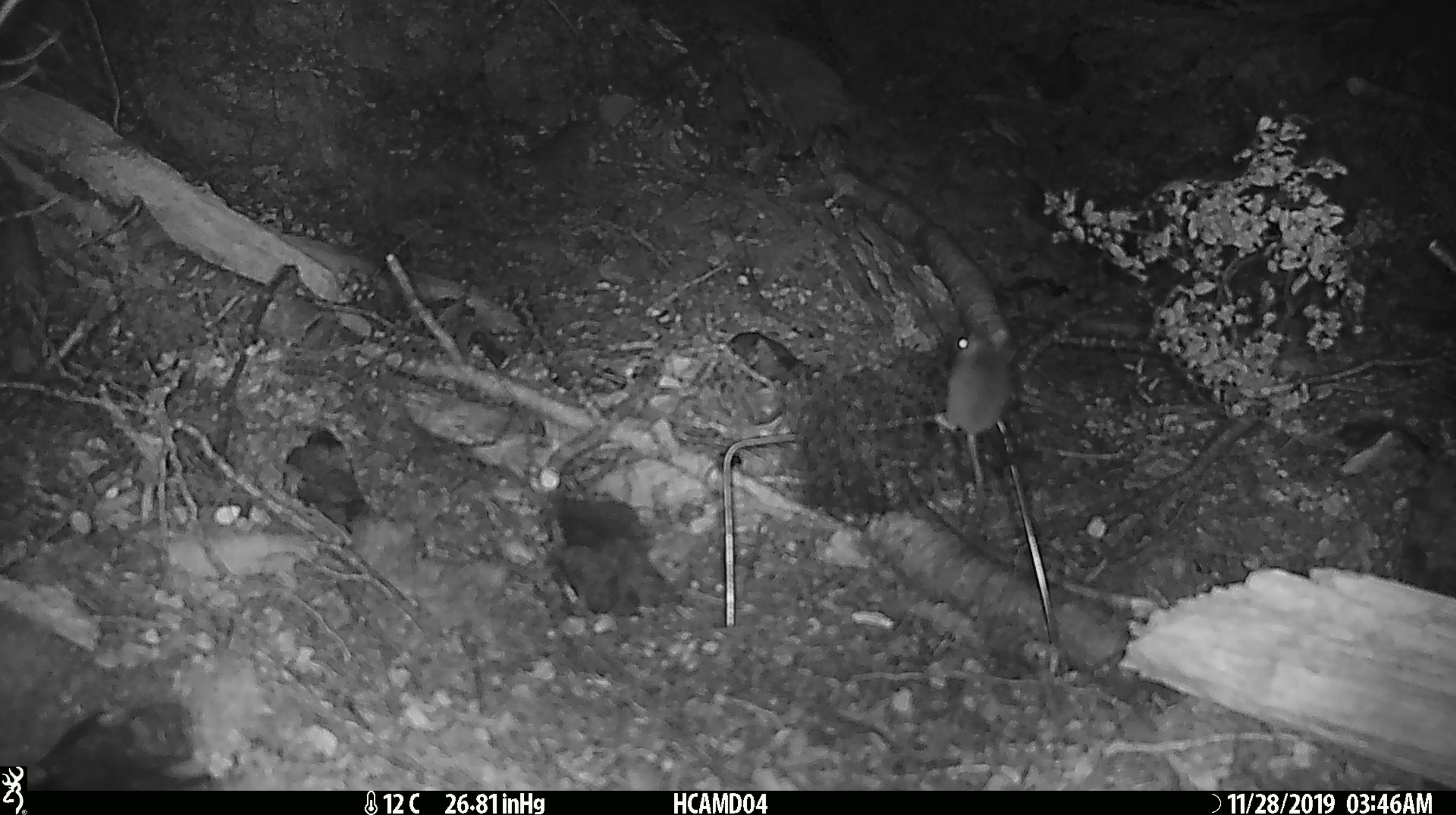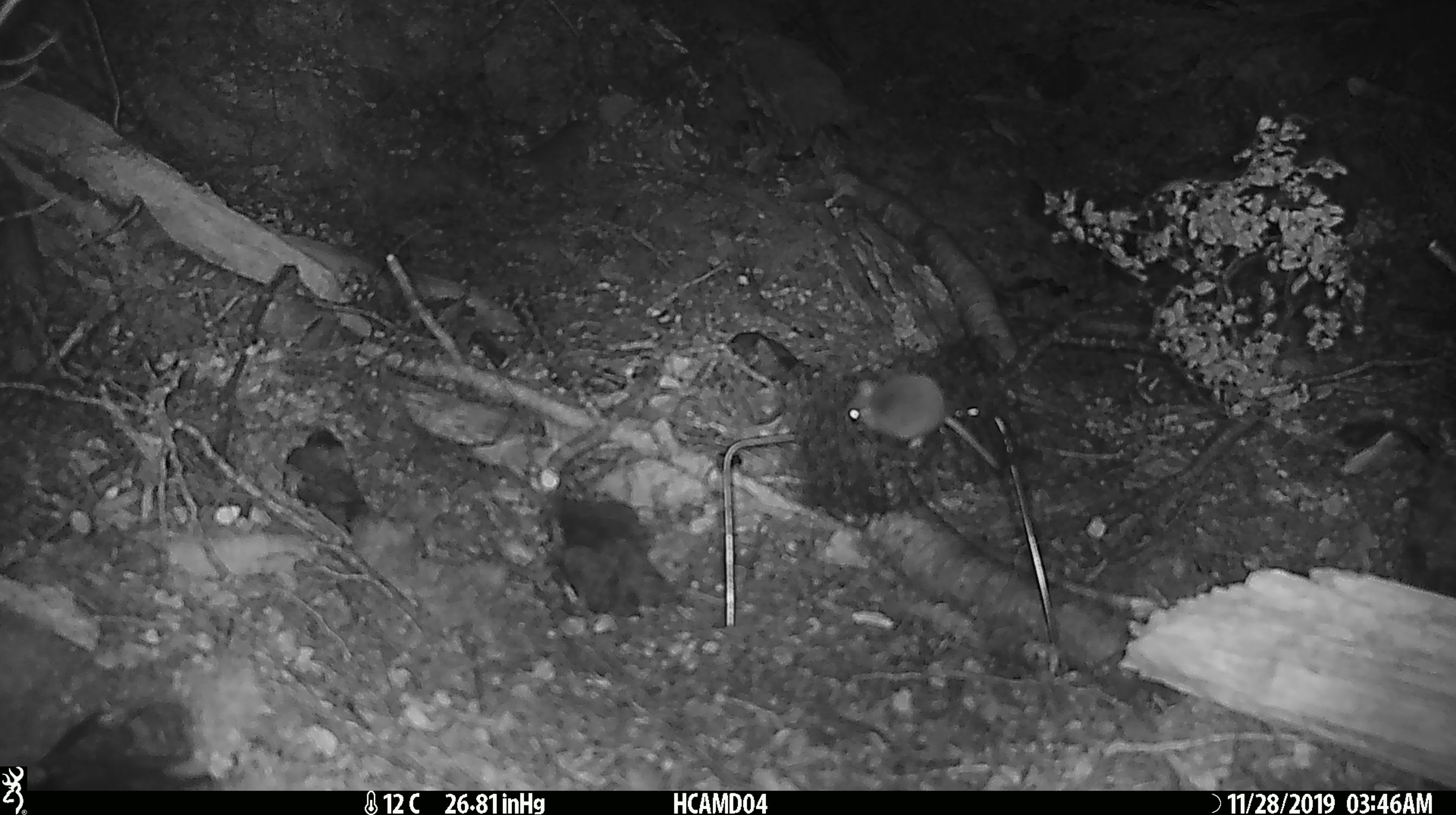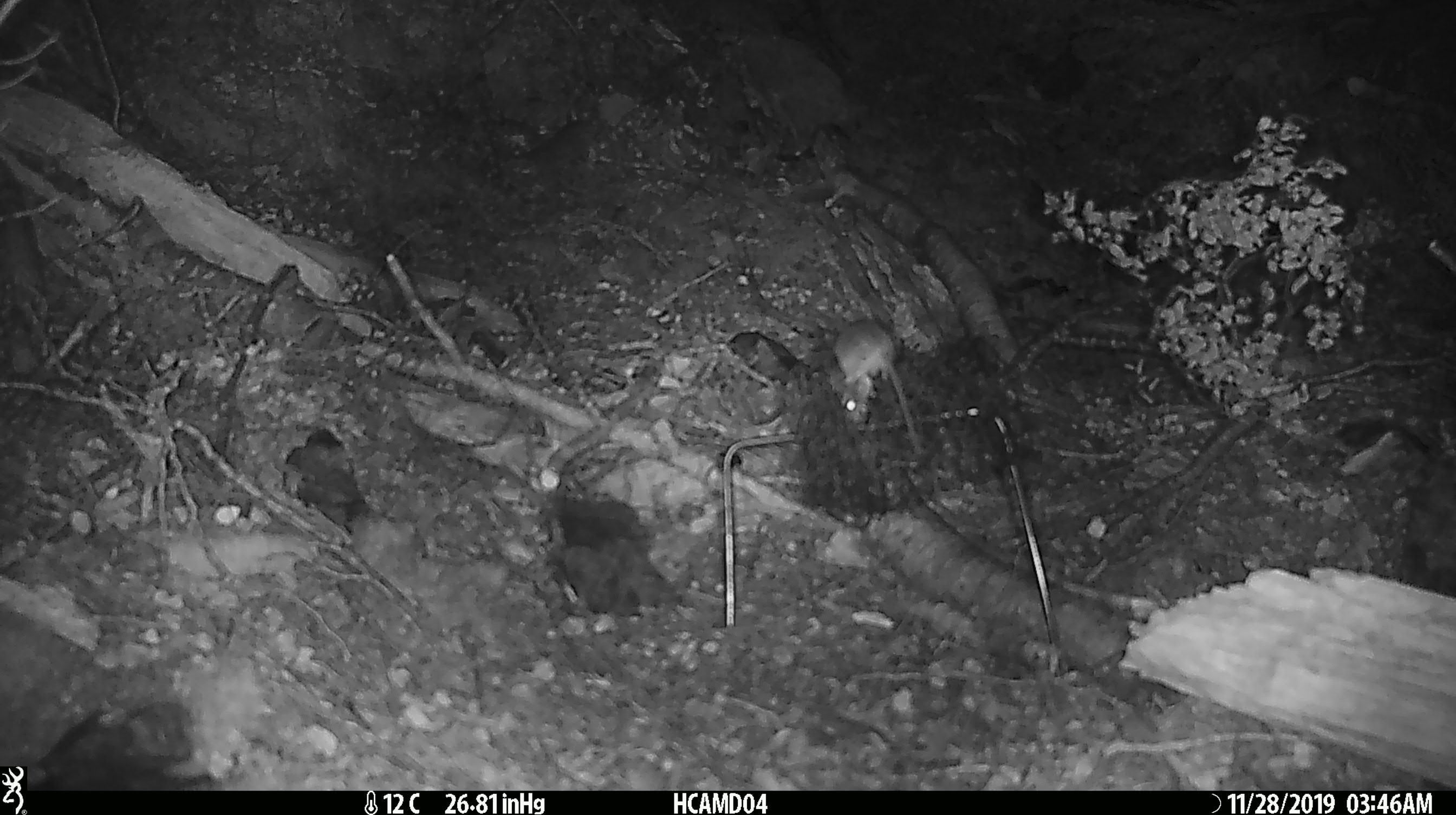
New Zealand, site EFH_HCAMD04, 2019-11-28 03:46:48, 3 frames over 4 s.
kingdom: Animalia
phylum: Chordata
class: Mammalia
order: Rodentia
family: Muridae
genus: Mus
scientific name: Mus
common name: mouse